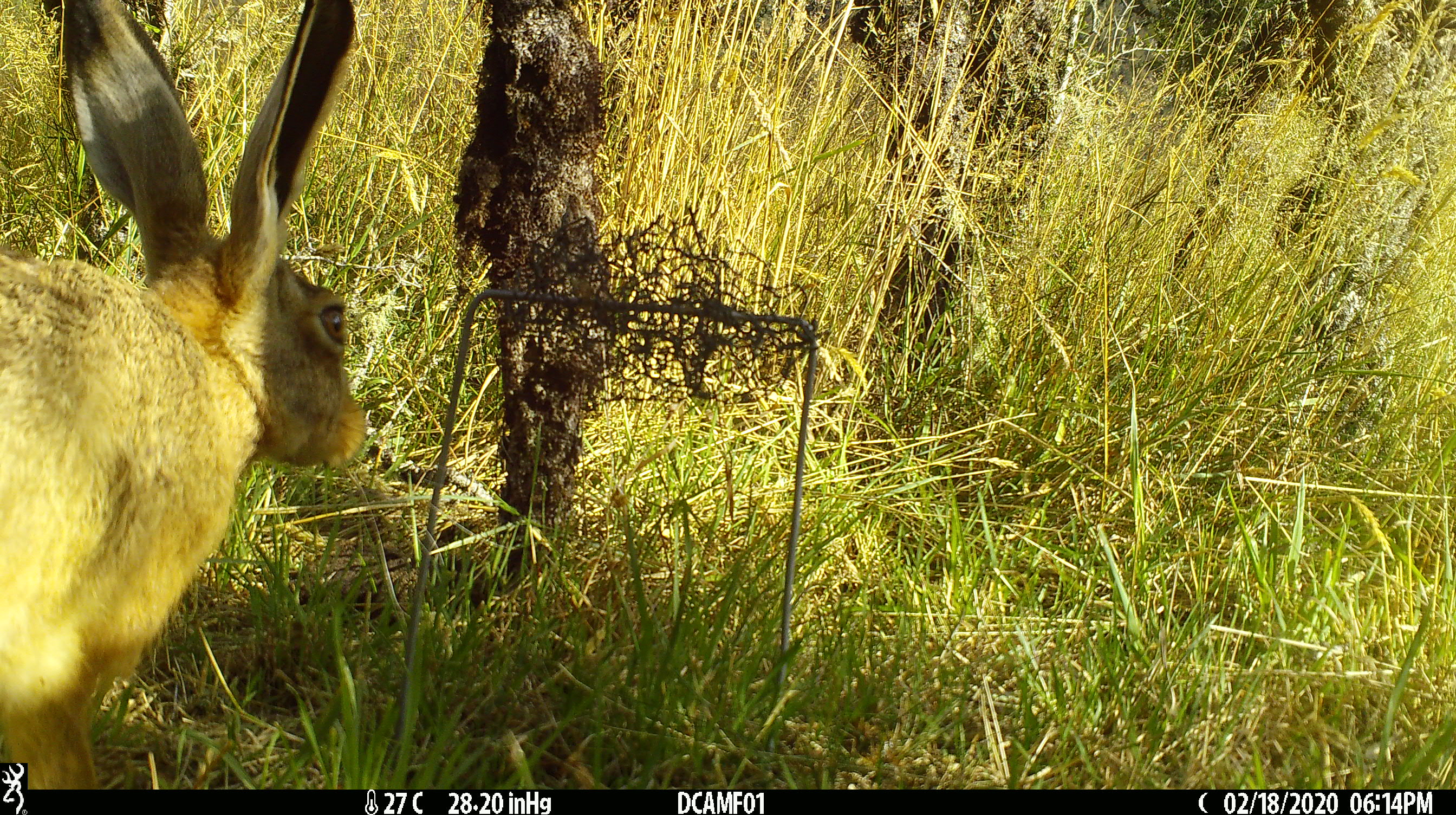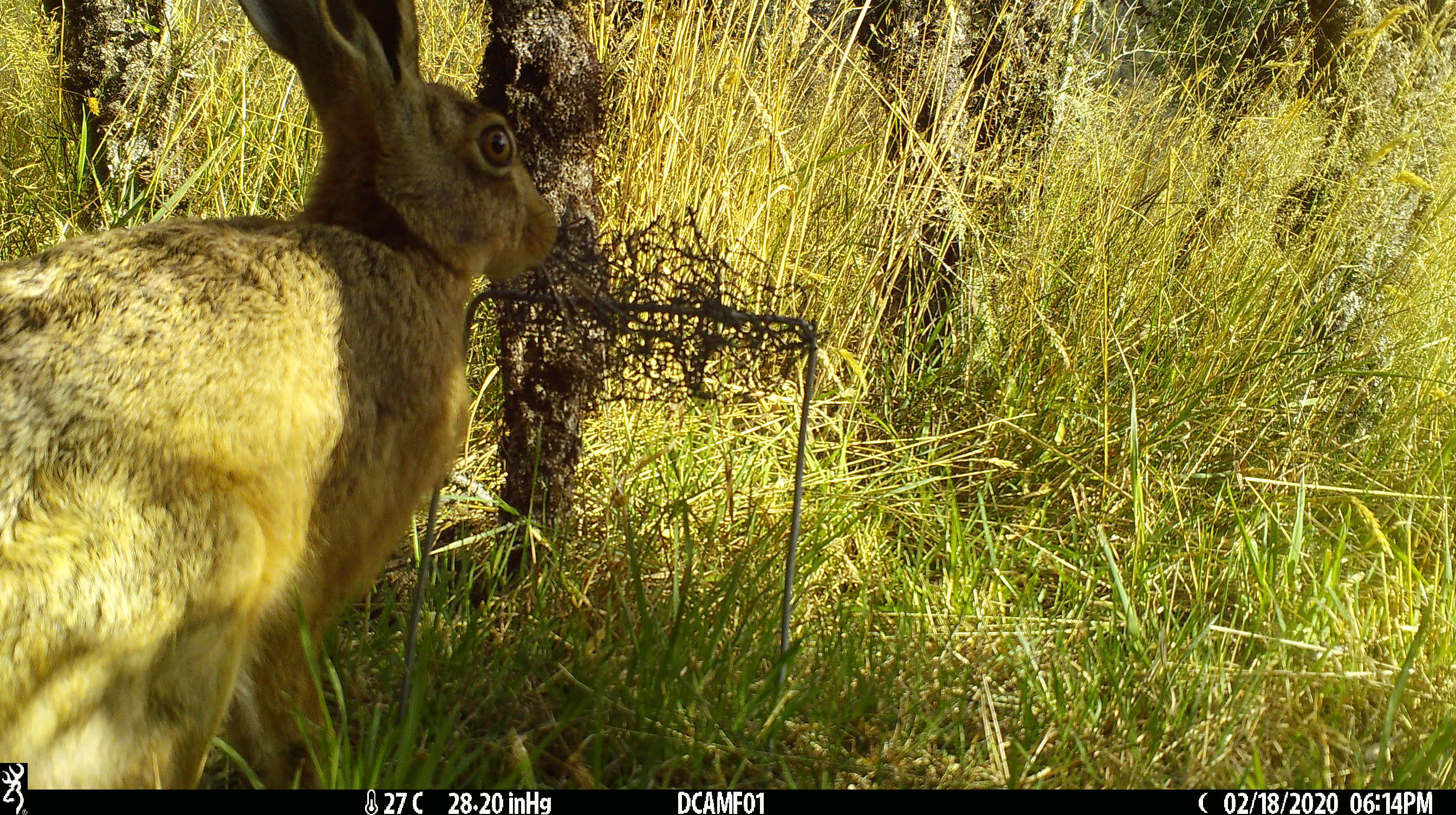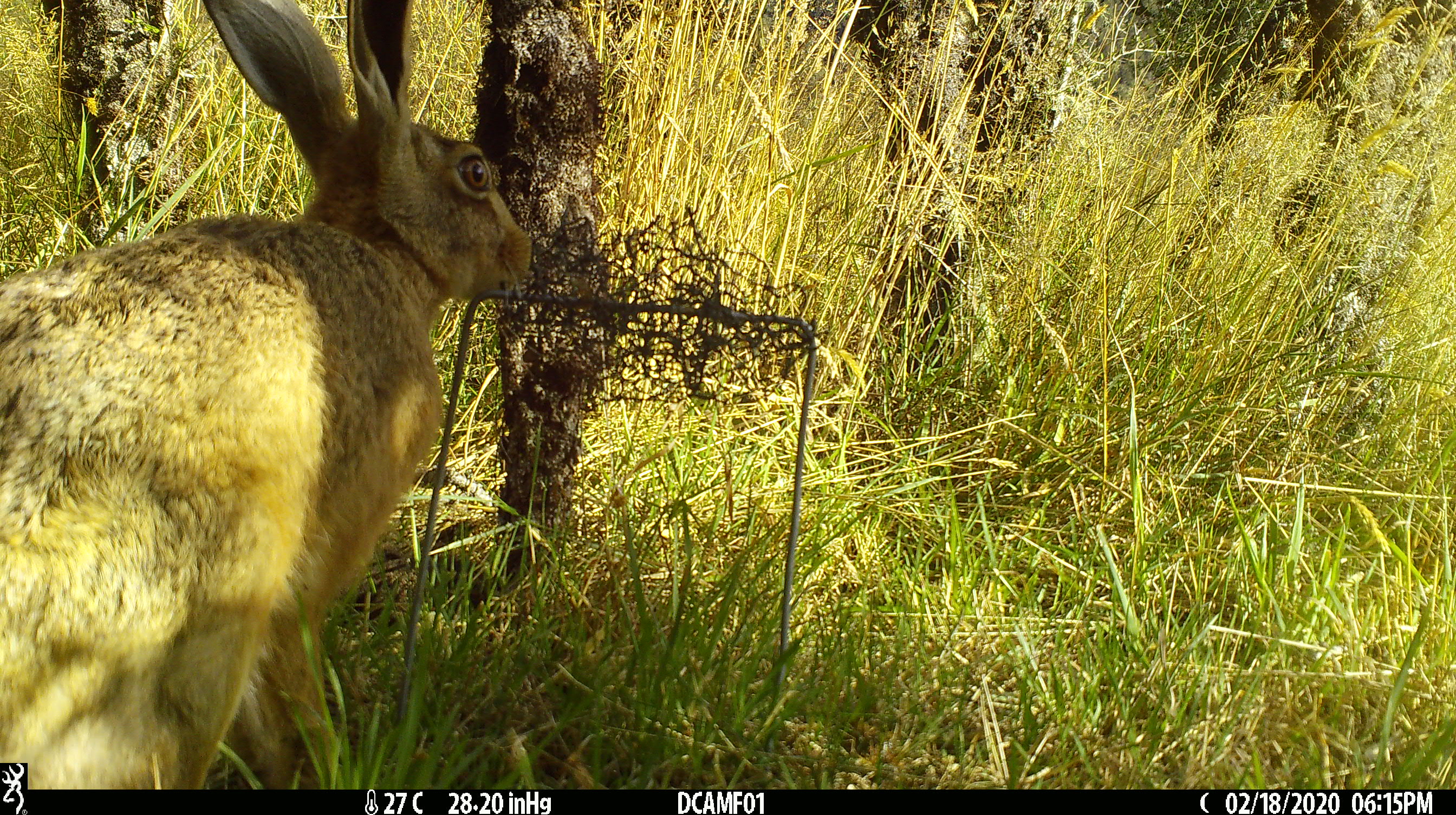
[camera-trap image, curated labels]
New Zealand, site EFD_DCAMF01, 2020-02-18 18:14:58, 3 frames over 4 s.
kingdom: Animalia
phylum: Chordata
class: Mammalia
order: Lagomorpha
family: Leporidae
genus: Lepus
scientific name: Lepus europaeus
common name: brown hare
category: hare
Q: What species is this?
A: Hare (brown hare) (Lepus europaeus).